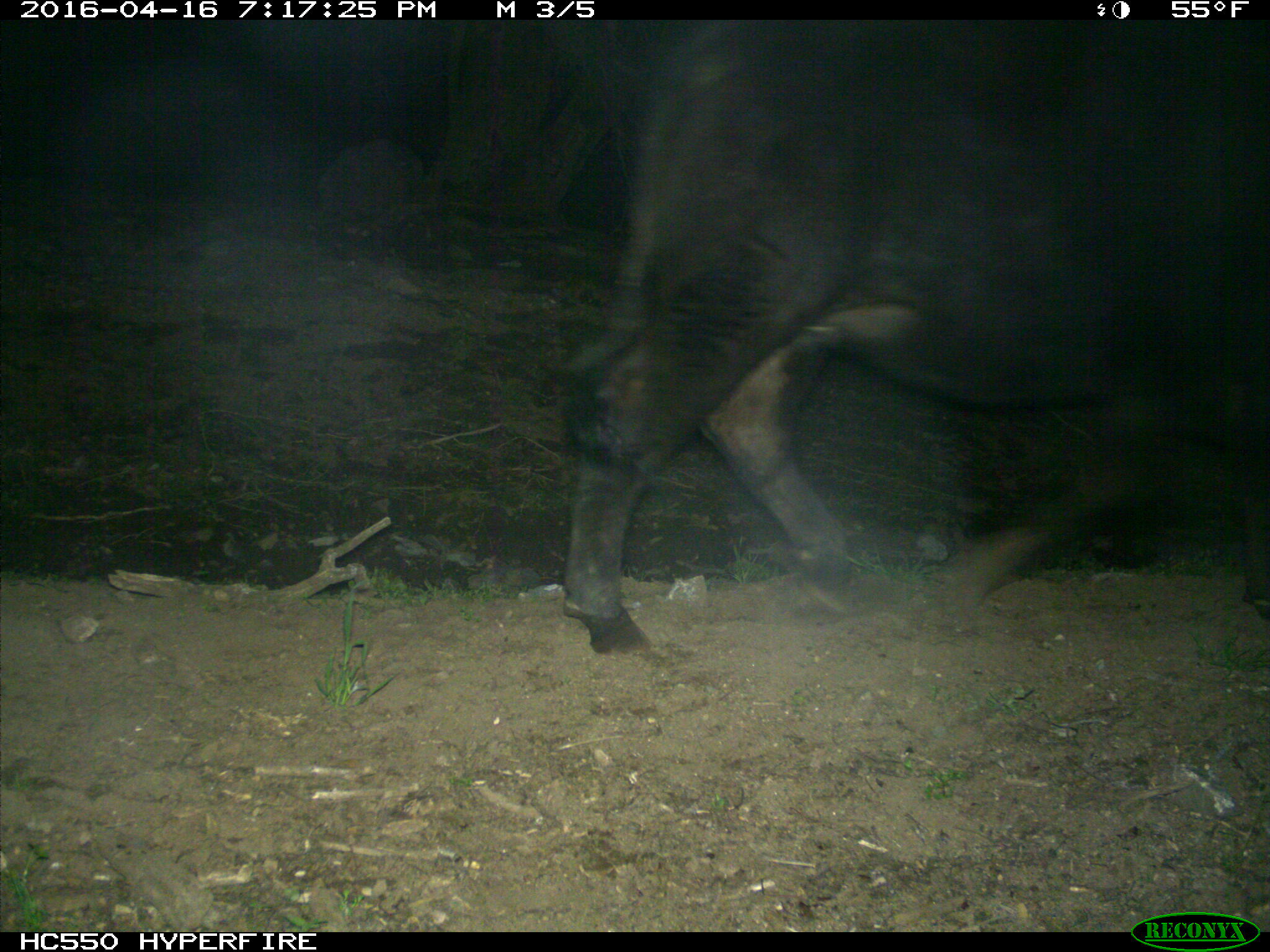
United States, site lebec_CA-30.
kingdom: Animalia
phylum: Chordata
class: Mammalia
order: Artiodactyla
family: Bovidae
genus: Bos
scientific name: Bos taurus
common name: domestic cow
Bos taurus (domestic cow).